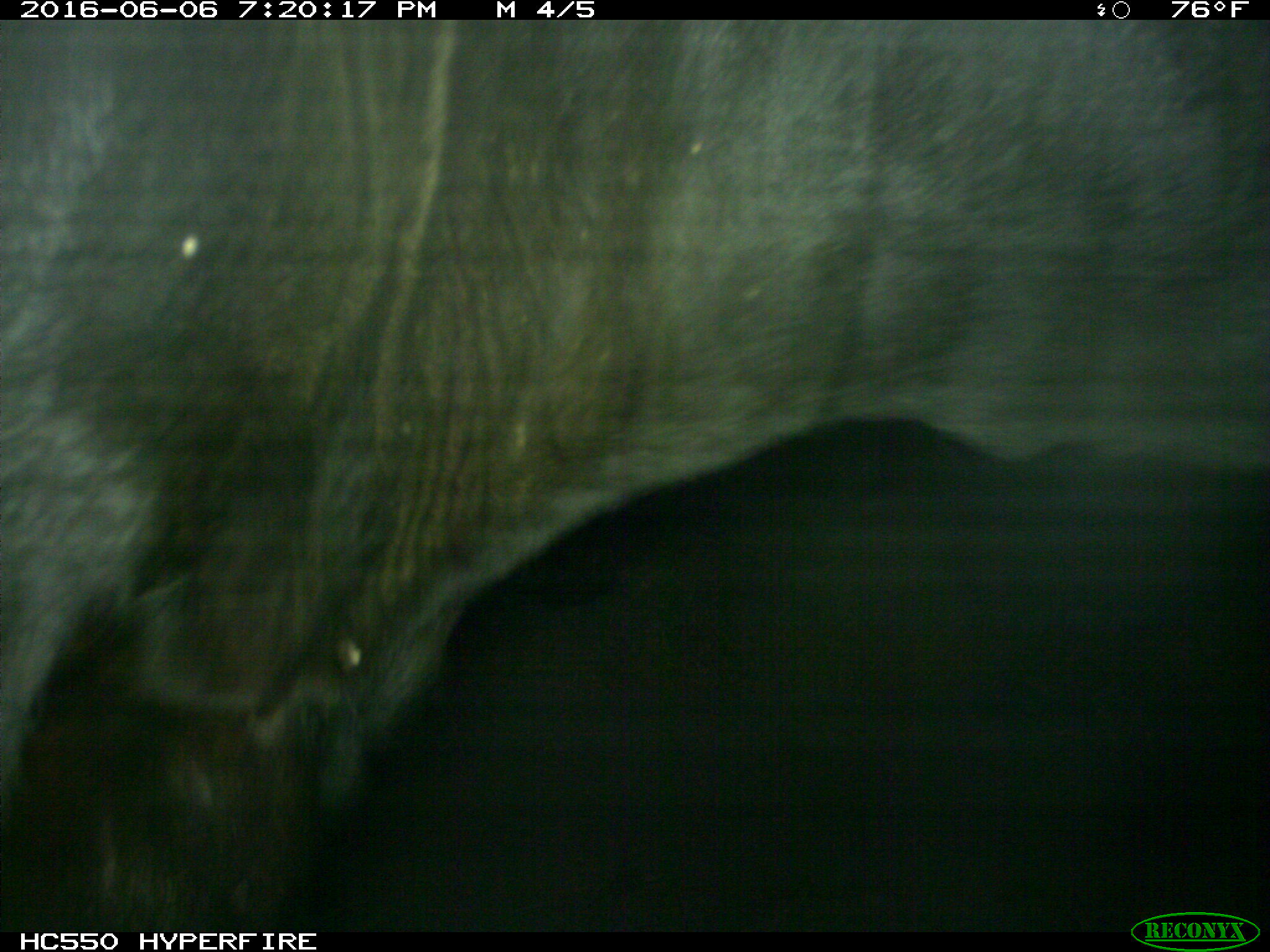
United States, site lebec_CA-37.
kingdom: Animalia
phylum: Chordata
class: Mammalia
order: Artiodactyla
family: Bovidae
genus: Bos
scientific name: Bos taurus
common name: domestic cow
Bos taurus (domestic cow).